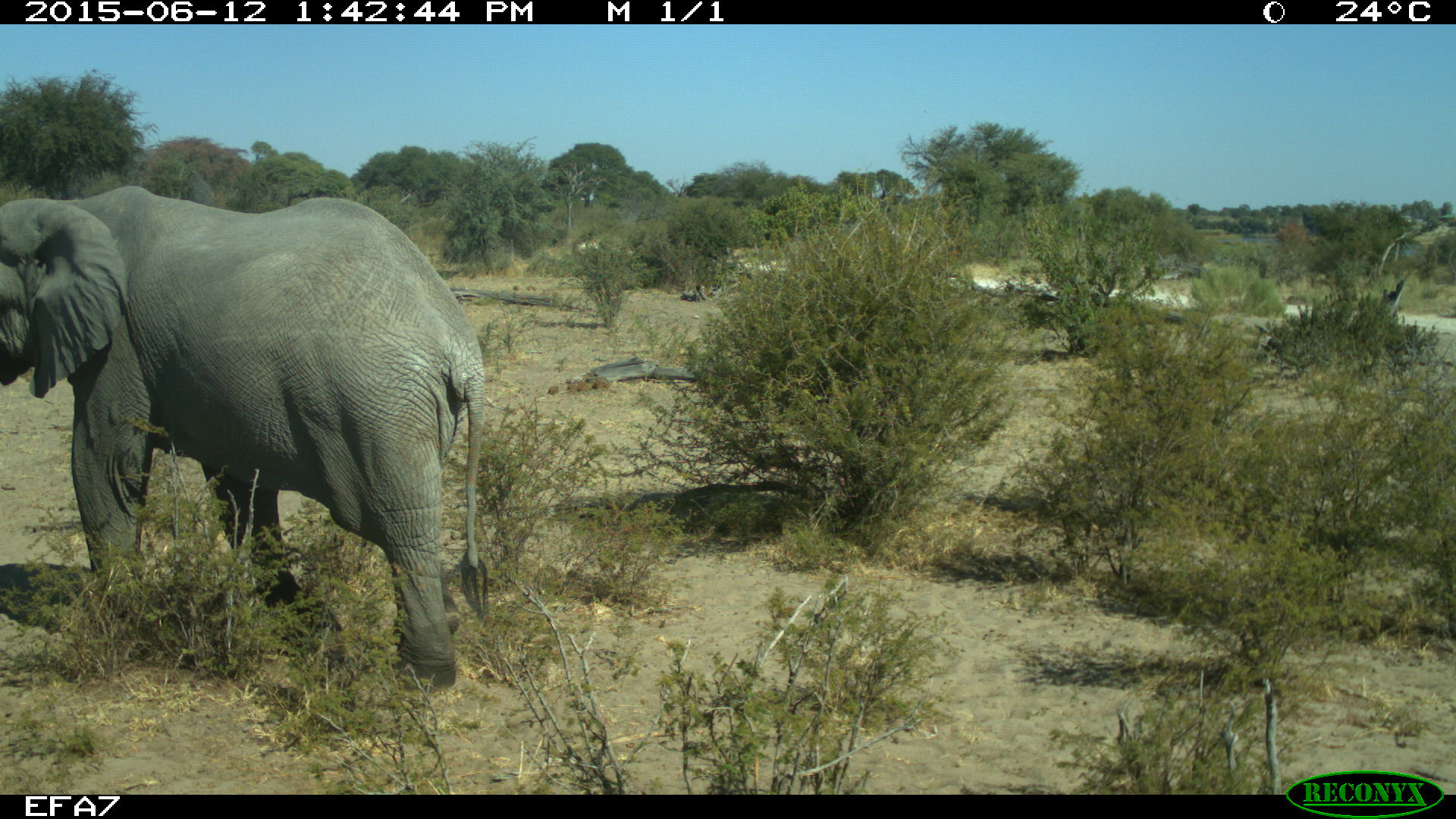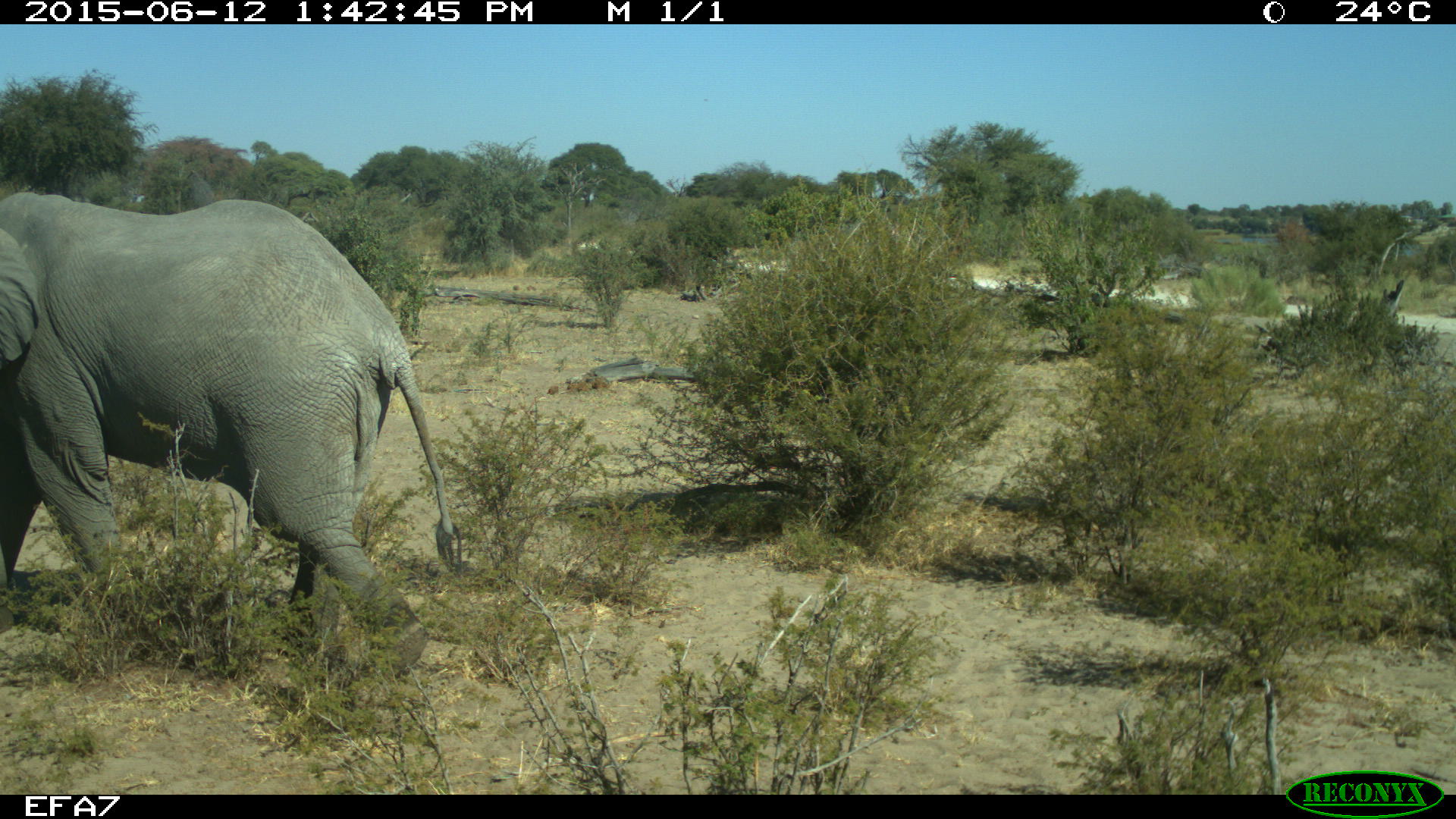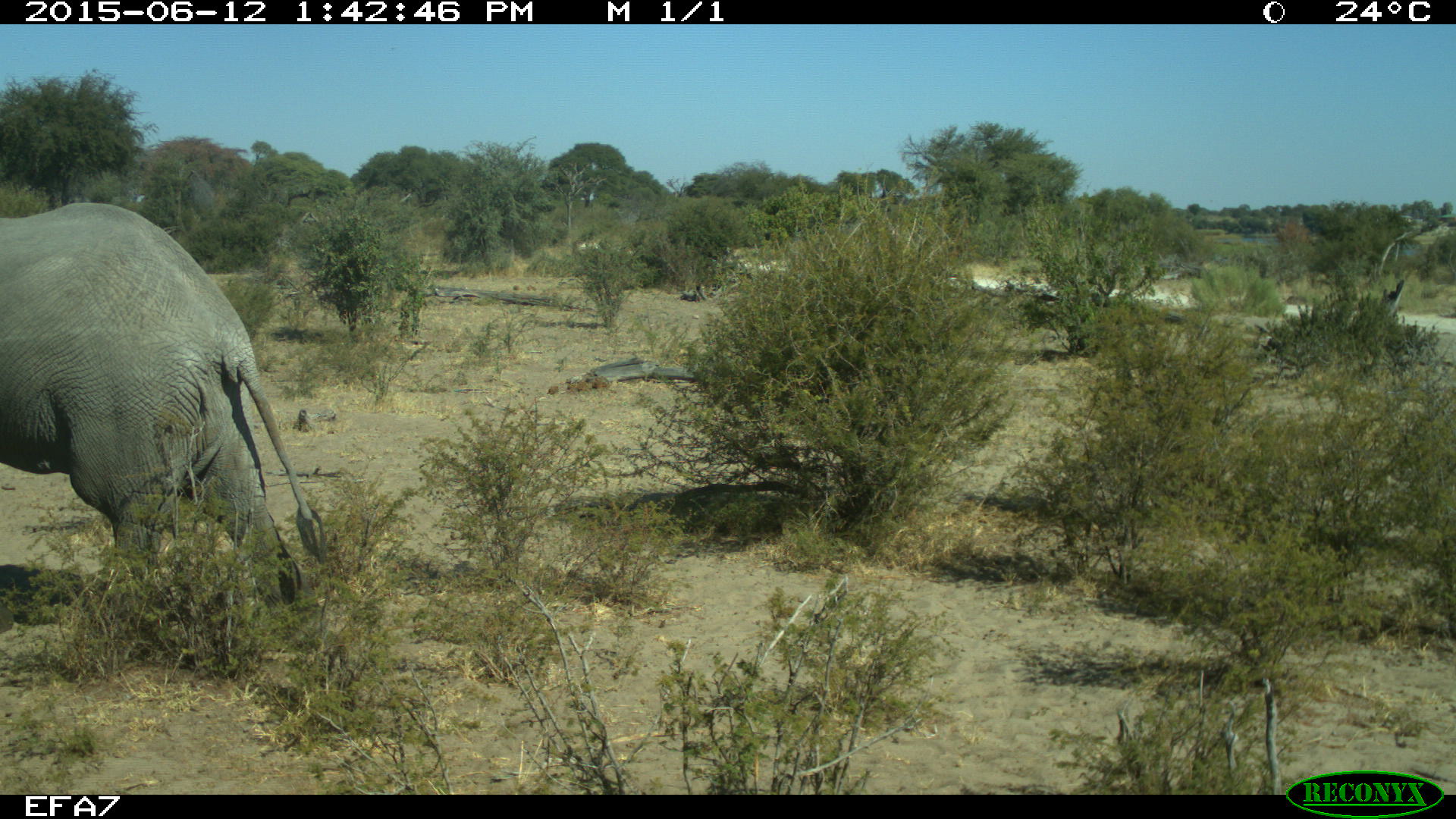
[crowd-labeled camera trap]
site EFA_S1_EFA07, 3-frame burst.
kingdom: Animalia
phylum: Chordata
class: Mammalia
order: Proboscidea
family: Elephantidae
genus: Loxodonta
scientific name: Loxodonta africana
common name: african bush elephant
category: elephant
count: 1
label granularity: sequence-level